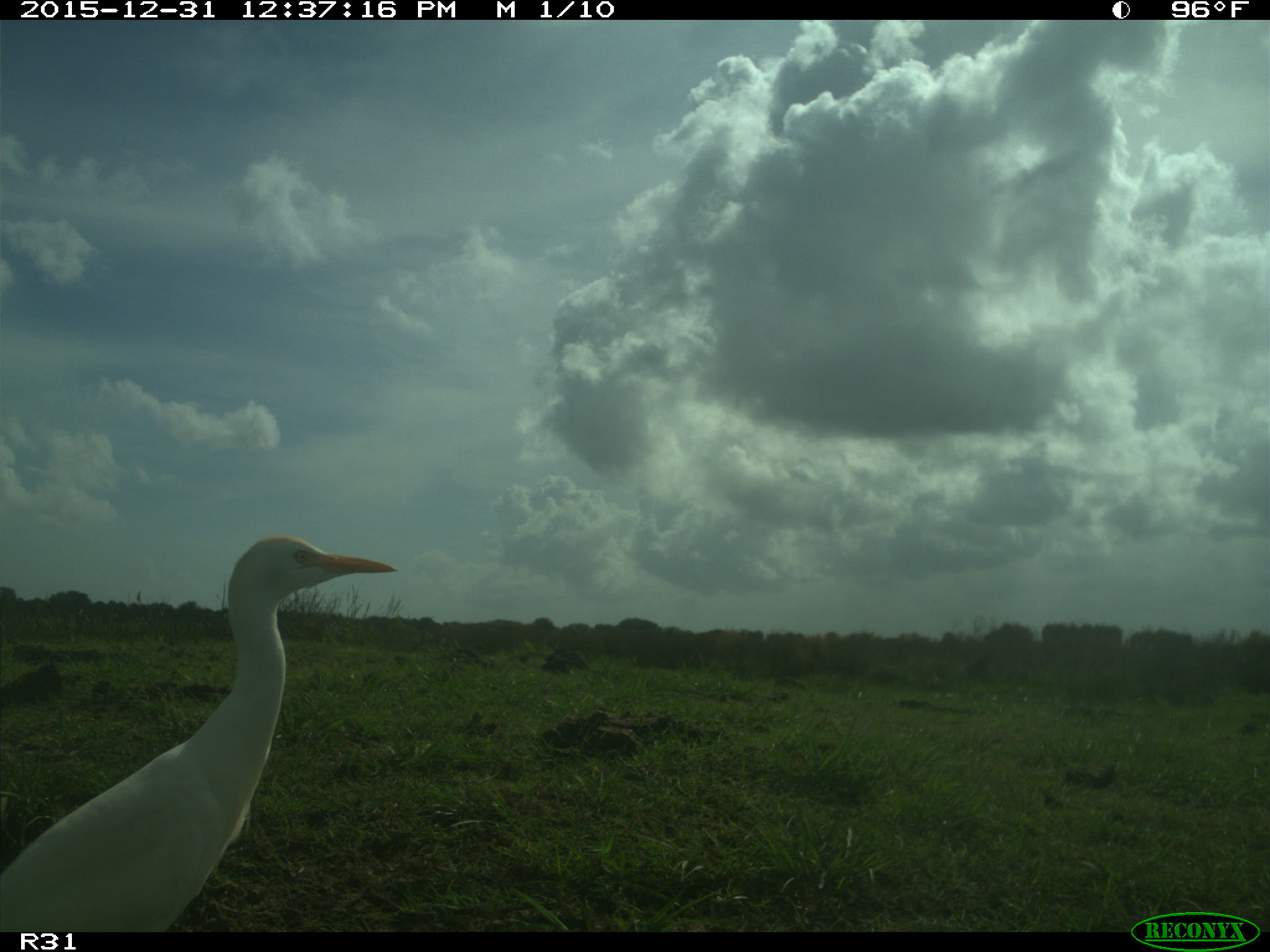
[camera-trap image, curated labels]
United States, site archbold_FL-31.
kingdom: Animalia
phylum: Chordata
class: Aves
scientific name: Aves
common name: birds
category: unidentified bird